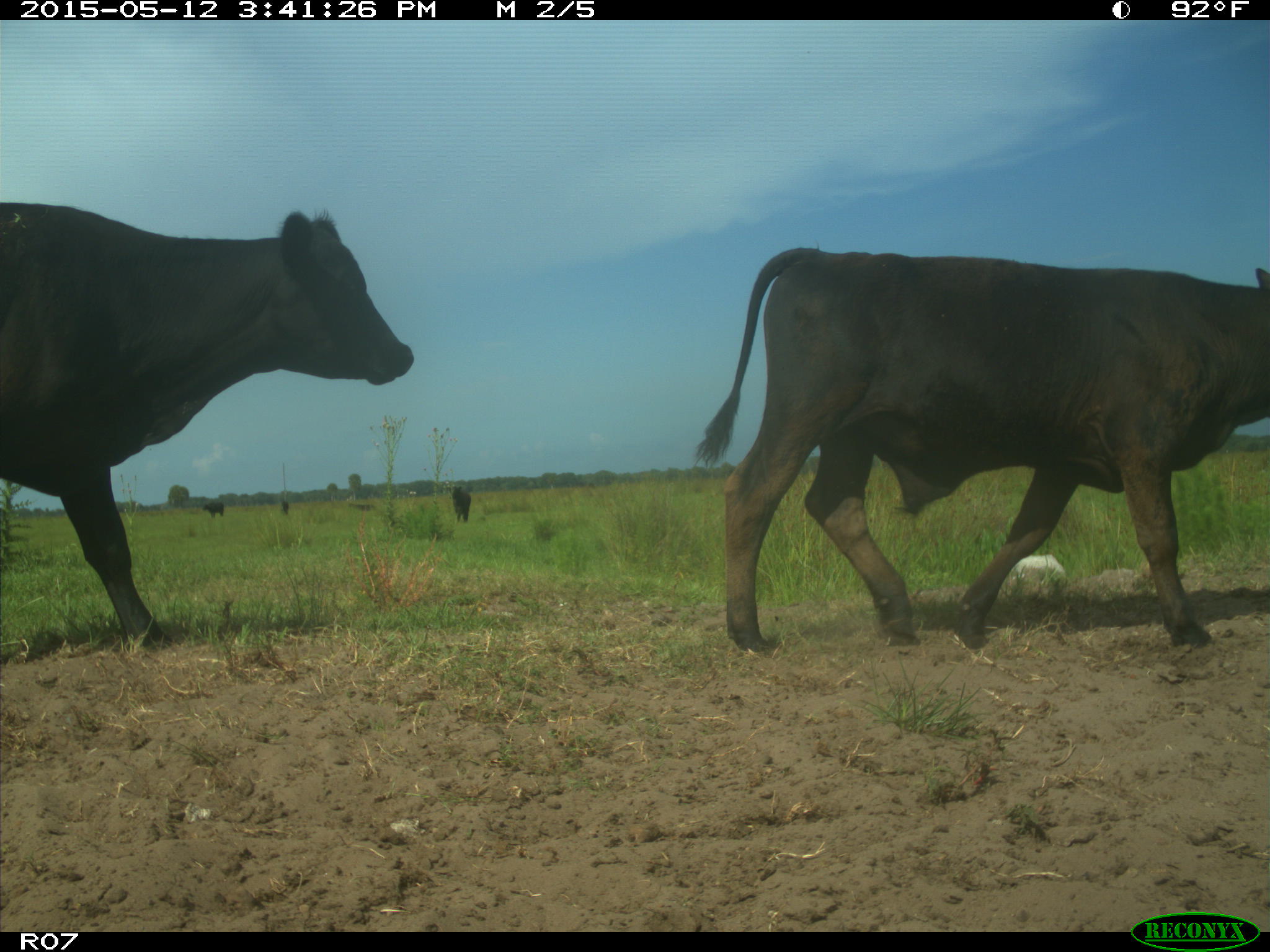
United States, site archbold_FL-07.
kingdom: Animalia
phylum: Chordata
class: Mammalia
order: Artiodactyla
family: Bovidae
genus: Bos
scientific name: Bos taurus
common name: domestic cow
Bos taurus (domestic cow).